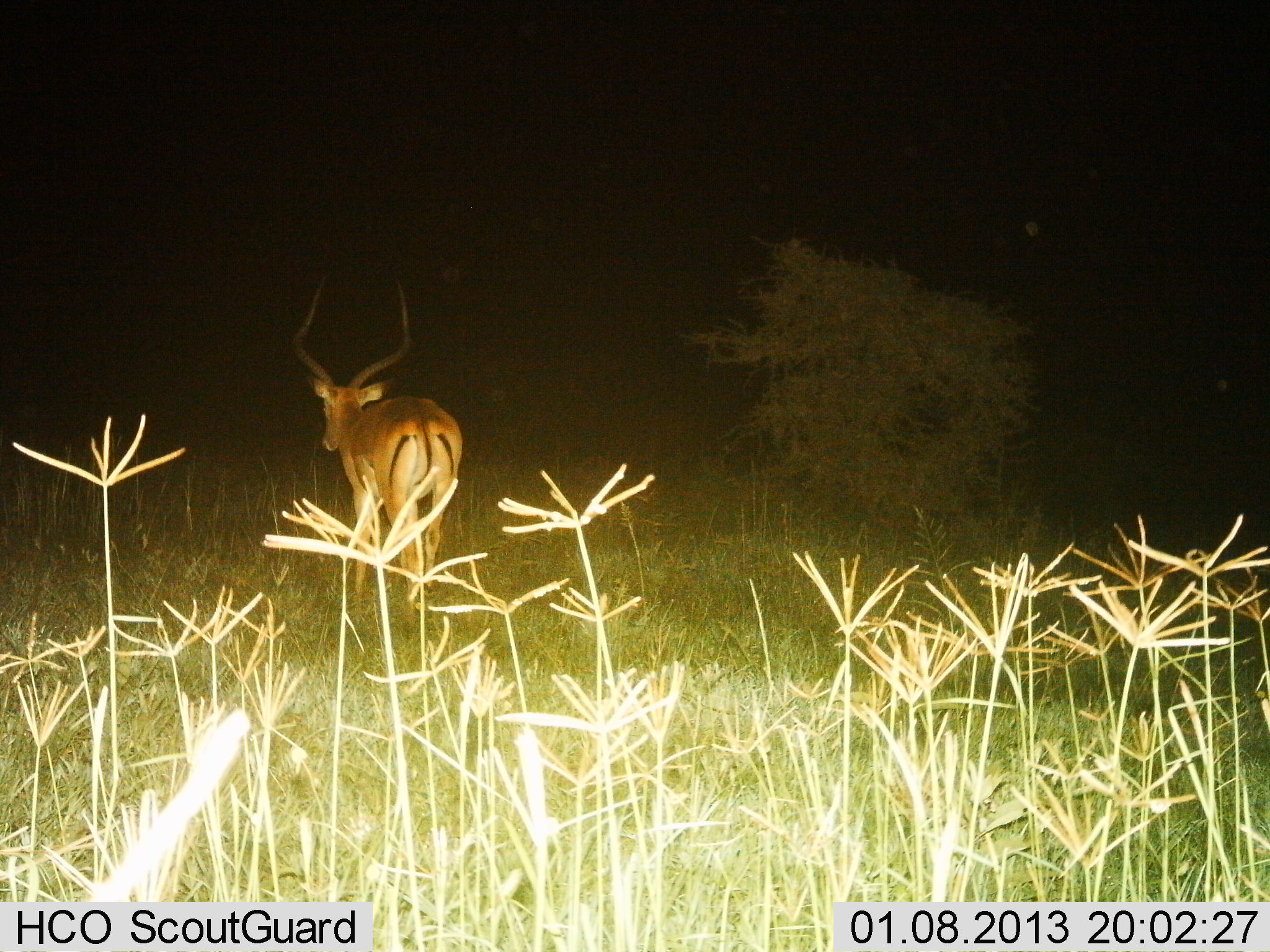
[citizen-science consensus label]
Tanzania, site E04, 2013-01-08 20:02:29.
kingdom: Animalia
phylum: Chordata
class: Mammalia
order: Artiodactyla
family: Bovidae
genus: Aepyceros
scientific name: Aepyceros melampus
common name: impala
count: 1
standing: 24%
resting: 0%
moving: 78%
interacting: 0%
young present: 0%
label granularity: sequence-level